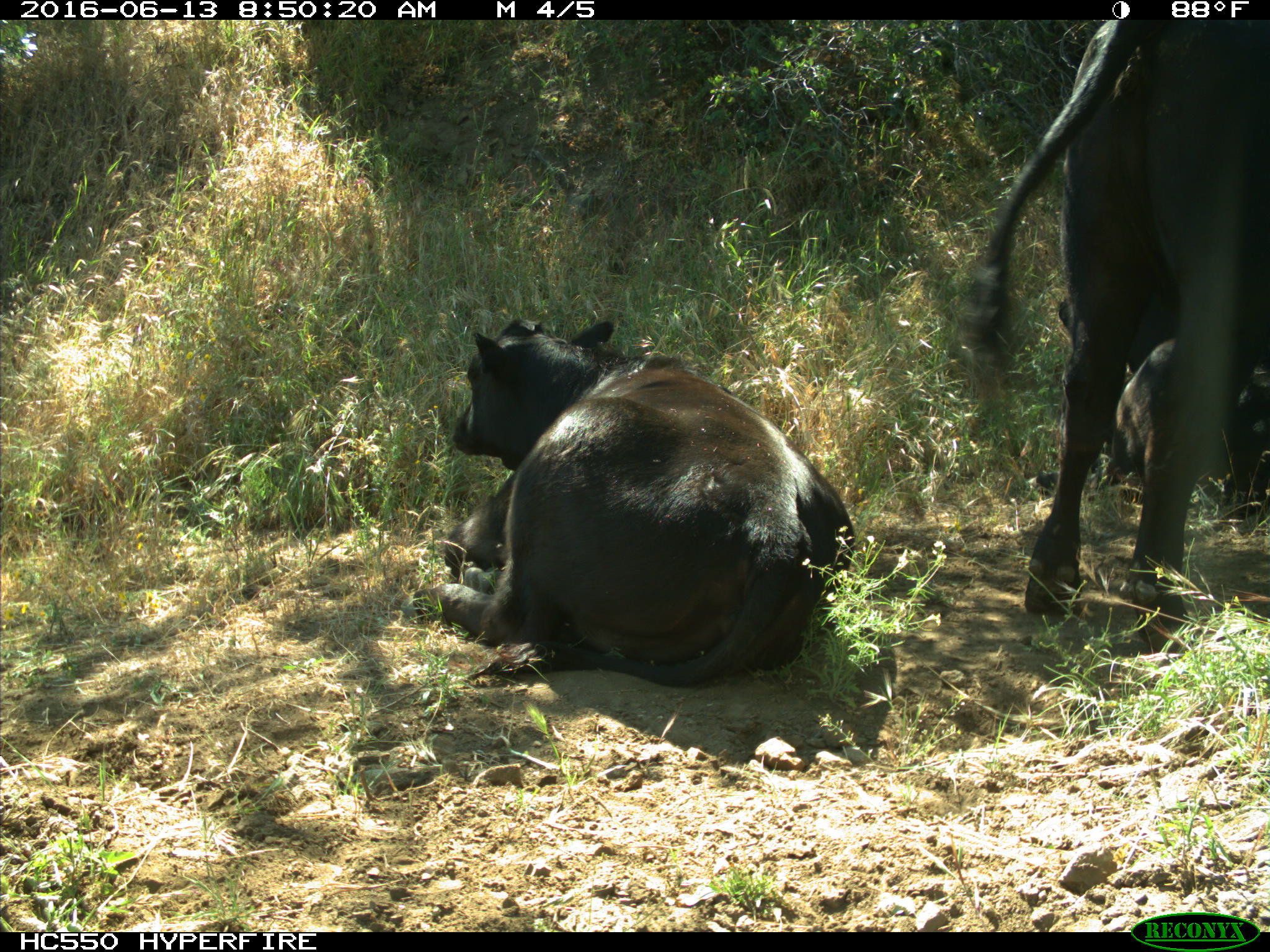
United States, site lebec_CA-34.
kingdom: Animalia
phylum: Chordata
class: Mammalia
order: Artiodactyla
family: Bovidae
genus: Bos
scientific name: Bos taurus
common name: domestic cow